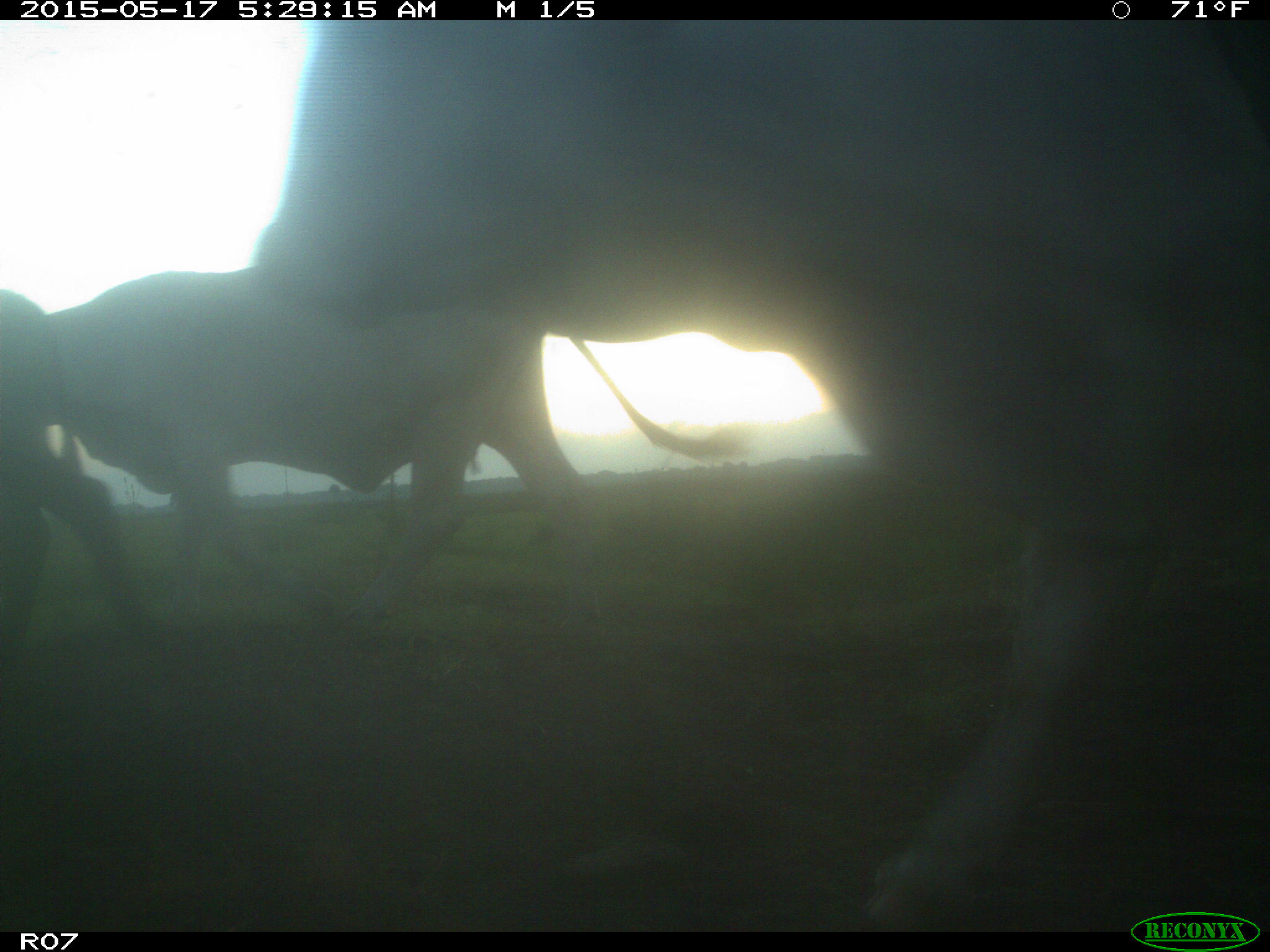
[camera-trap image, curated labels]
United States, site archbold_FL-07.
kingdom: Animalia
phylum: Chordata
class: Mammalia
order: Artiodactyla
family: Bovidae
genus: Bos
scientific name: Bos taurus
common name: domestic cow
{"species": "Bos taurus (domestic cow)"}